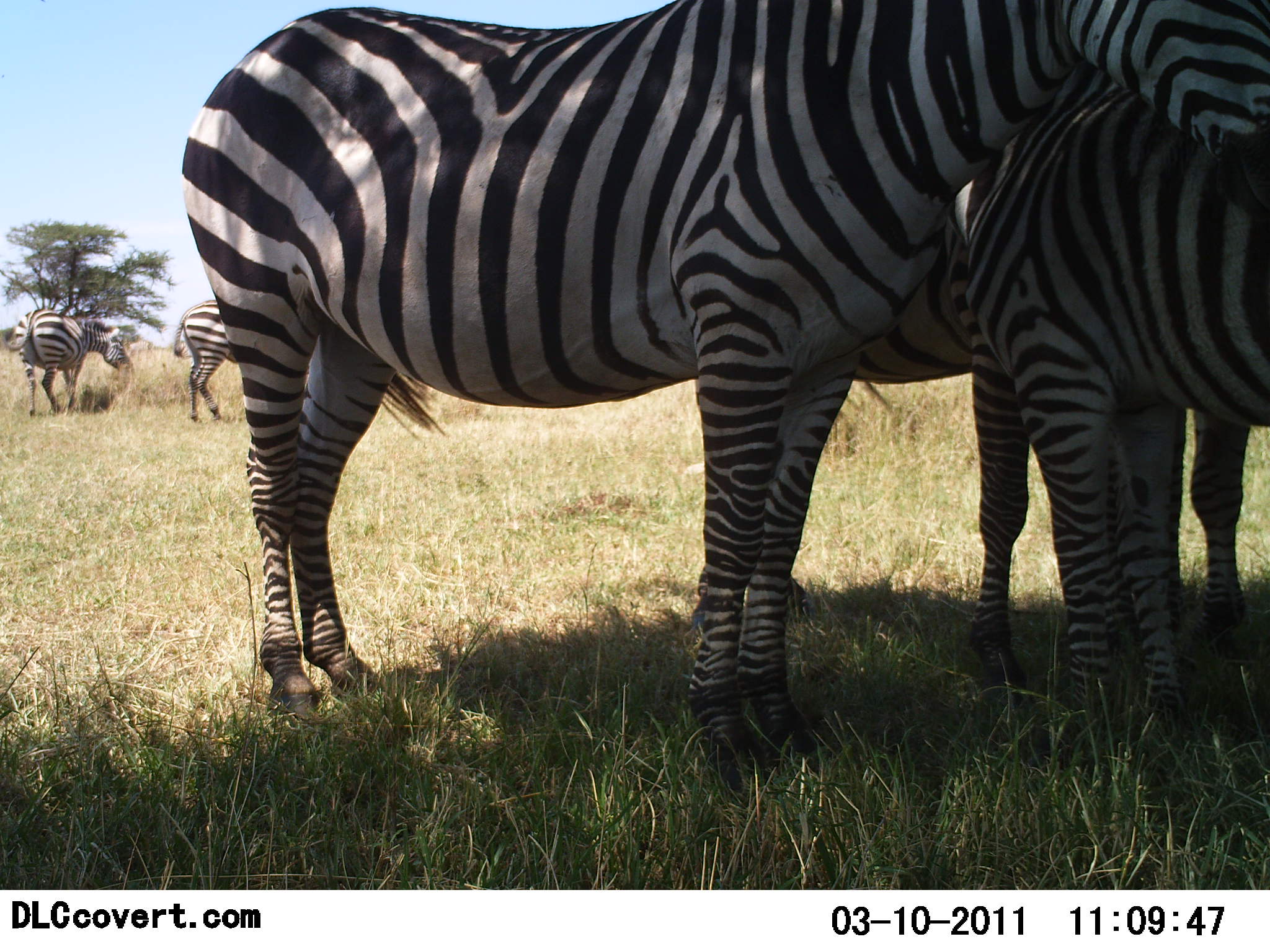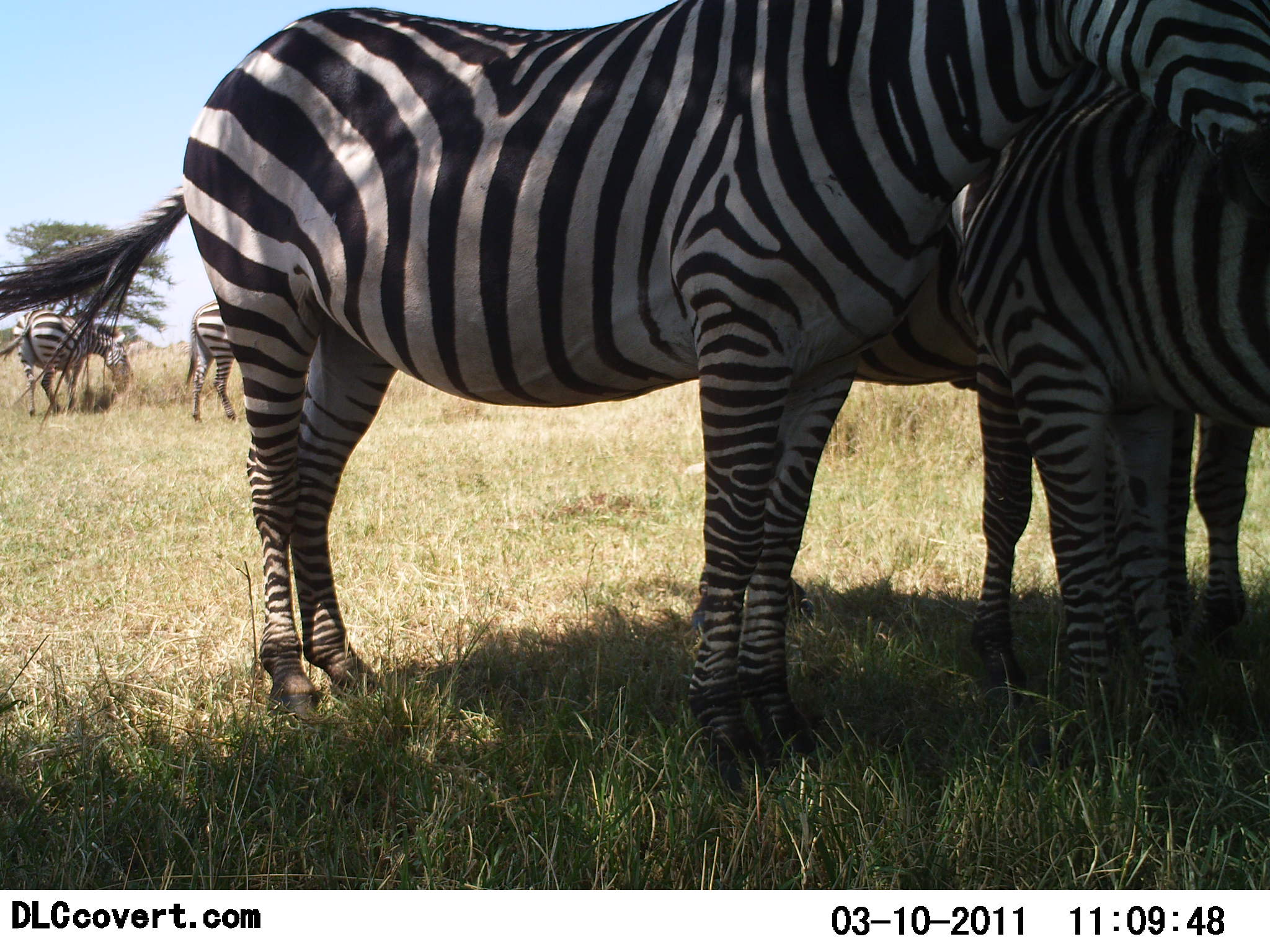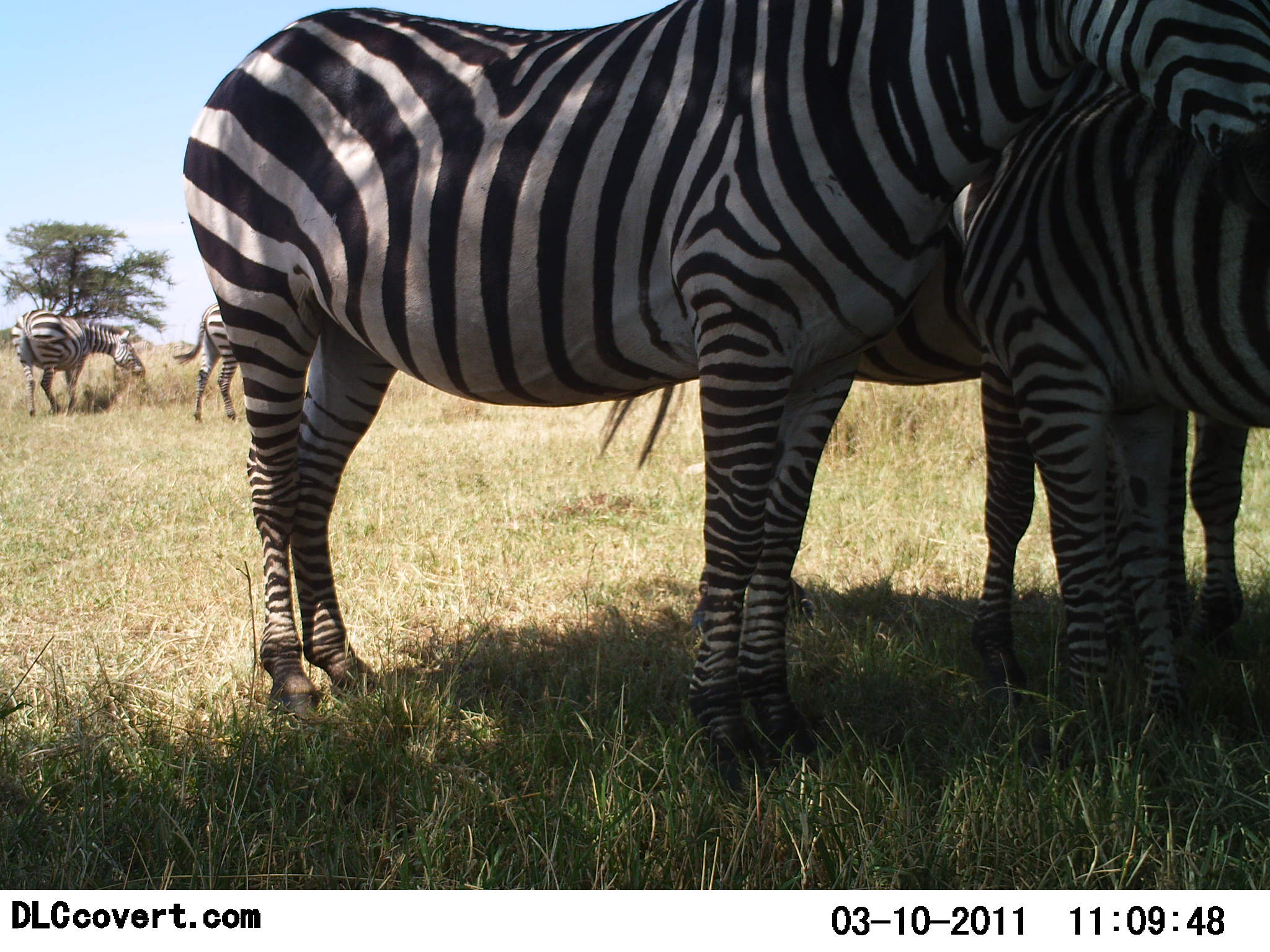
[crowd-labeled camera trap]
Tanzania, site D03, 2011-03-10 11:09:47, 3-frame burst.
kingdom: Animalia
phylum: Chordata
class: Mammalia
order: Perissodactyla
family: Equidae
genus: Equus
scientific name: Equus quagga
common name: plains zebra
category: zebra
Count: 5.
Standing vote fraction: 100%.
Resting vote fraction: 0%.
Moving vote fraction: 0%.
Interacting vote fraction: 50%.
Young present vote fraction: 0%.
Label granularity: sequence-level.